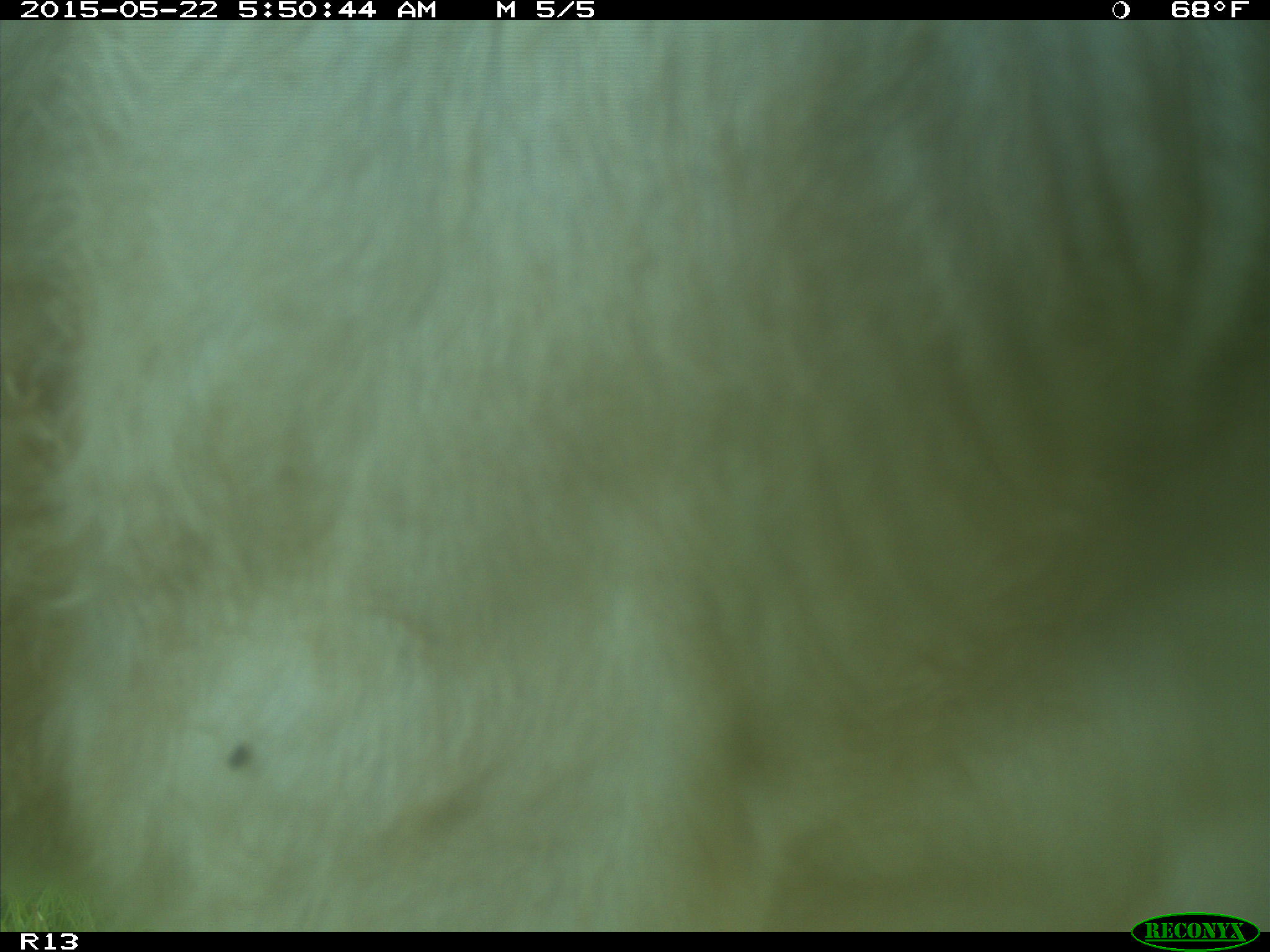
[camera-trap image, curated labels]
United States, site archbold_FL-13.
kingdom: Animalia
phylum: Chordata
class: Mammalia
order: Artiodactyla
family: Bovidae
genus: Bos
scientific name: Bos taurus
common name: domestic cow